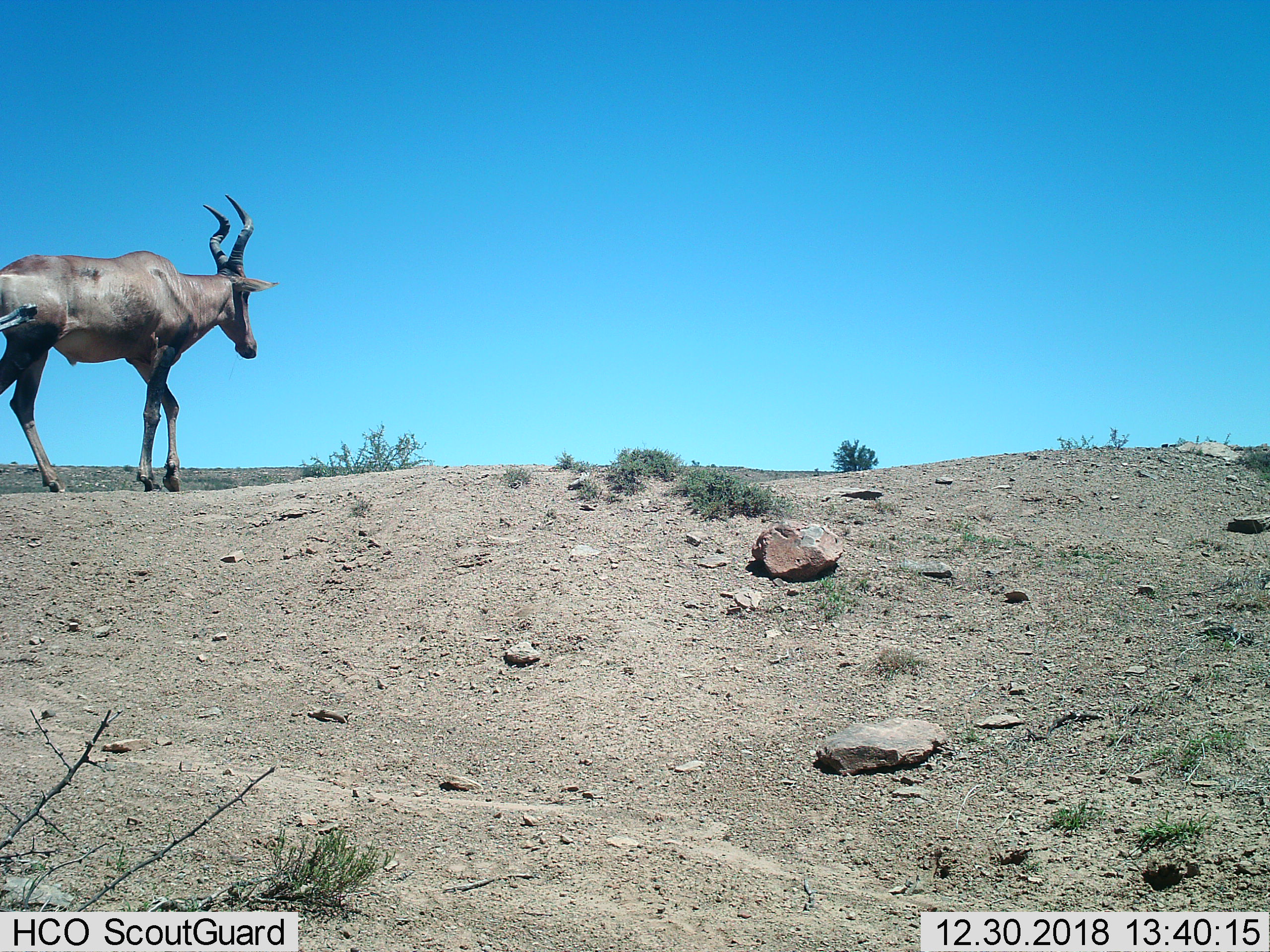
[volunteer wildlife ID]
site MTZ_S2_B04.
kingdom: Animalia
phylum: Chordata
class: Mammalia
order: Artiodactyla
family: Bovidae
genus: Alcelaphus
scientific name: Alcelaphus buselaphus caama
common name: red hartebeest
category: hartebeestred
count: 1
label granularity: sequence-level